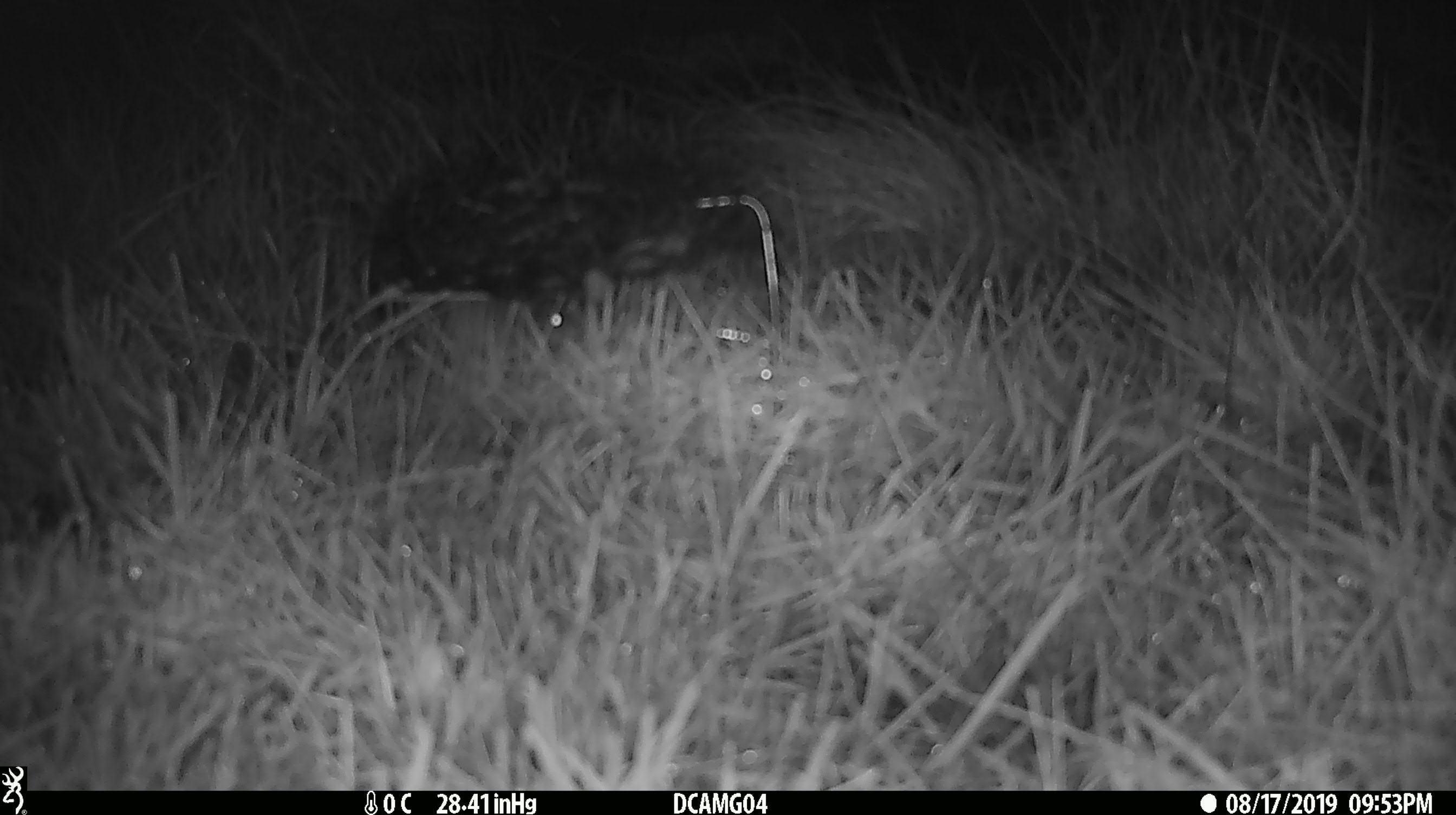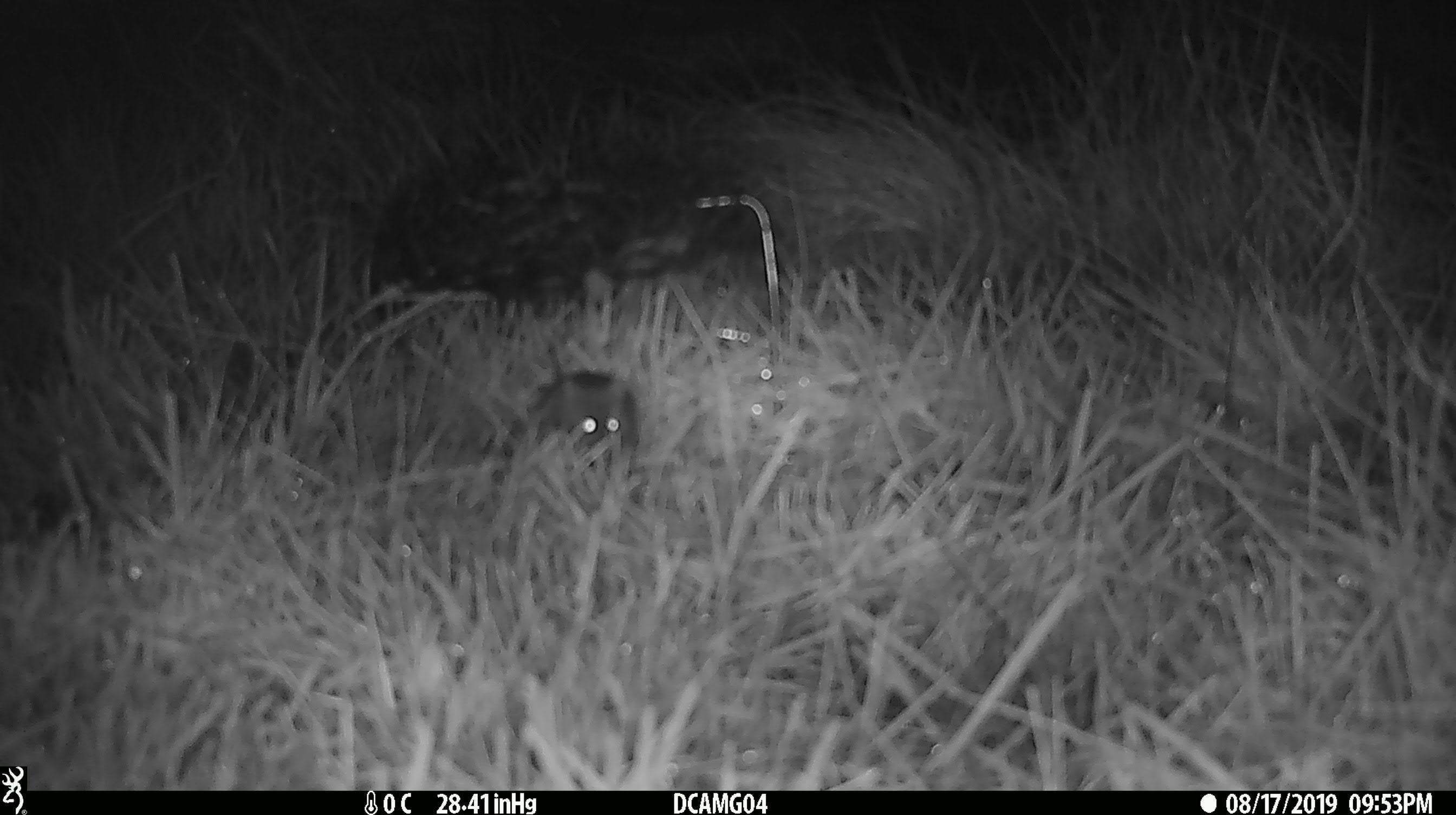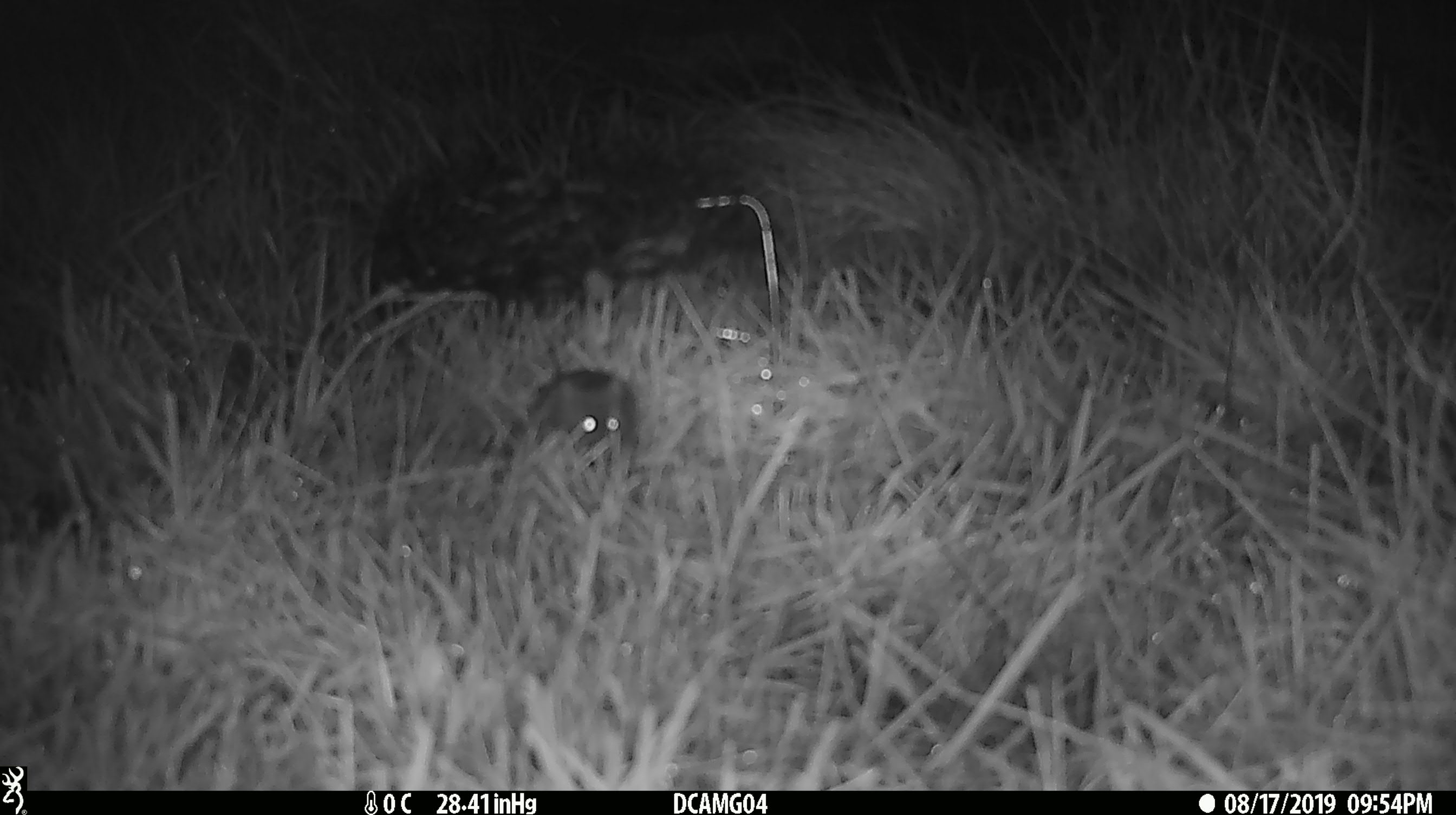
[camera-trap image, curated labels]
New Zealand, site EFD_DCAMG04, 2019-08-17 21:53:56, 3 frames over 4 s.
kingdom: Animalia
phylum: Chordata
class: Mammalia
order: Rodentia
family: Muridae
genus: Mus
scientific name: Mus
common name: mouse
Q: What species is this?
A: Mouse (Mus).